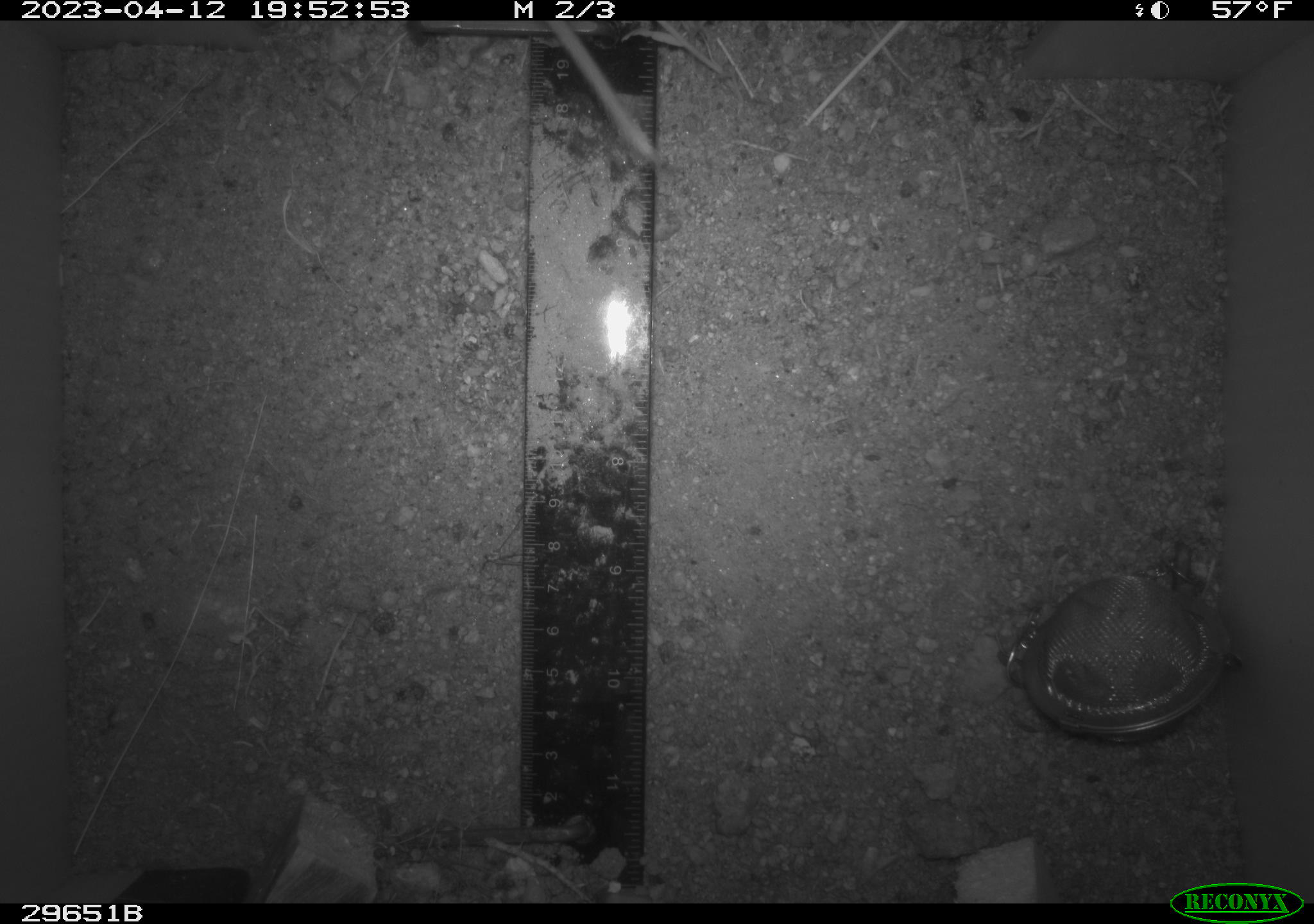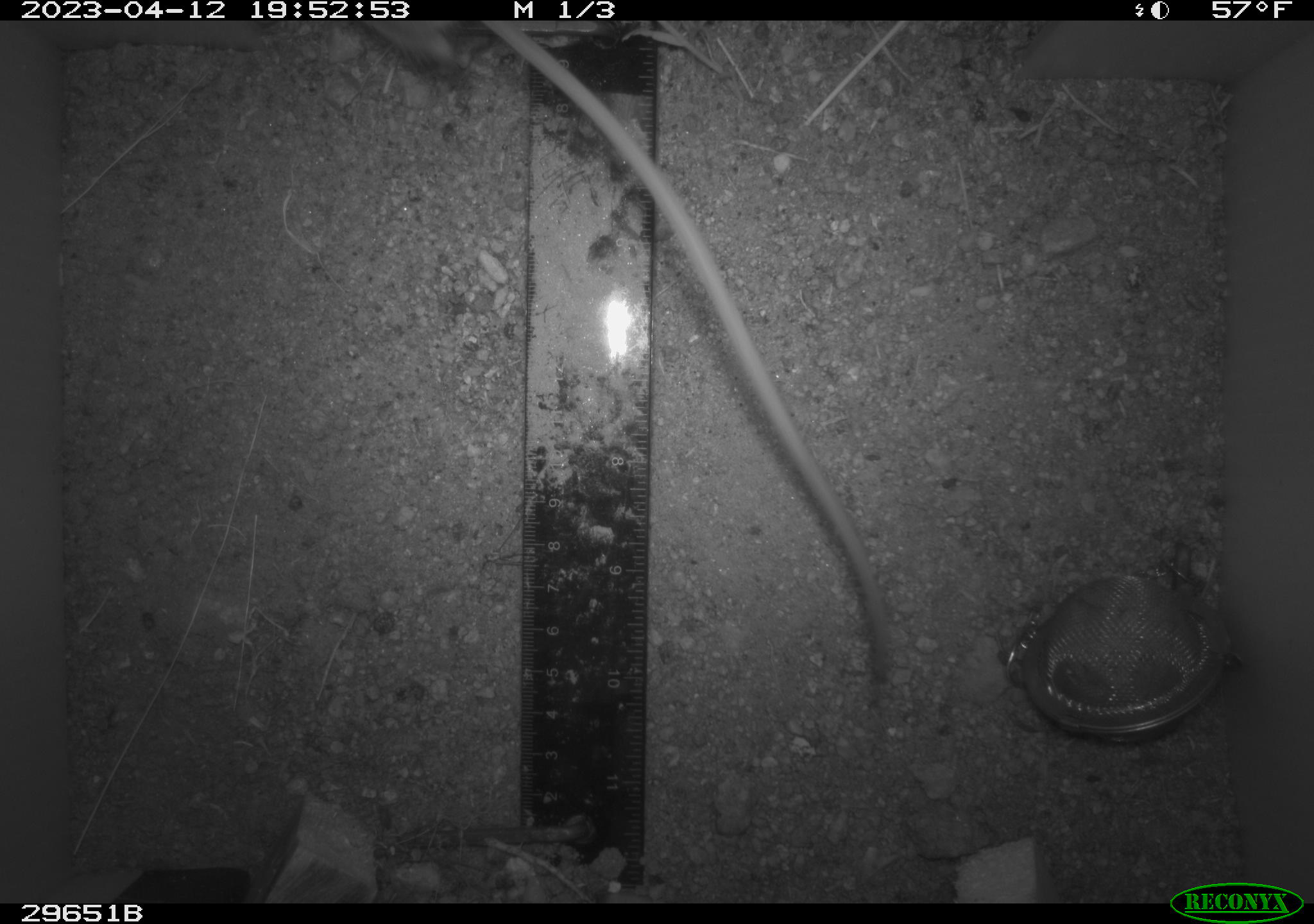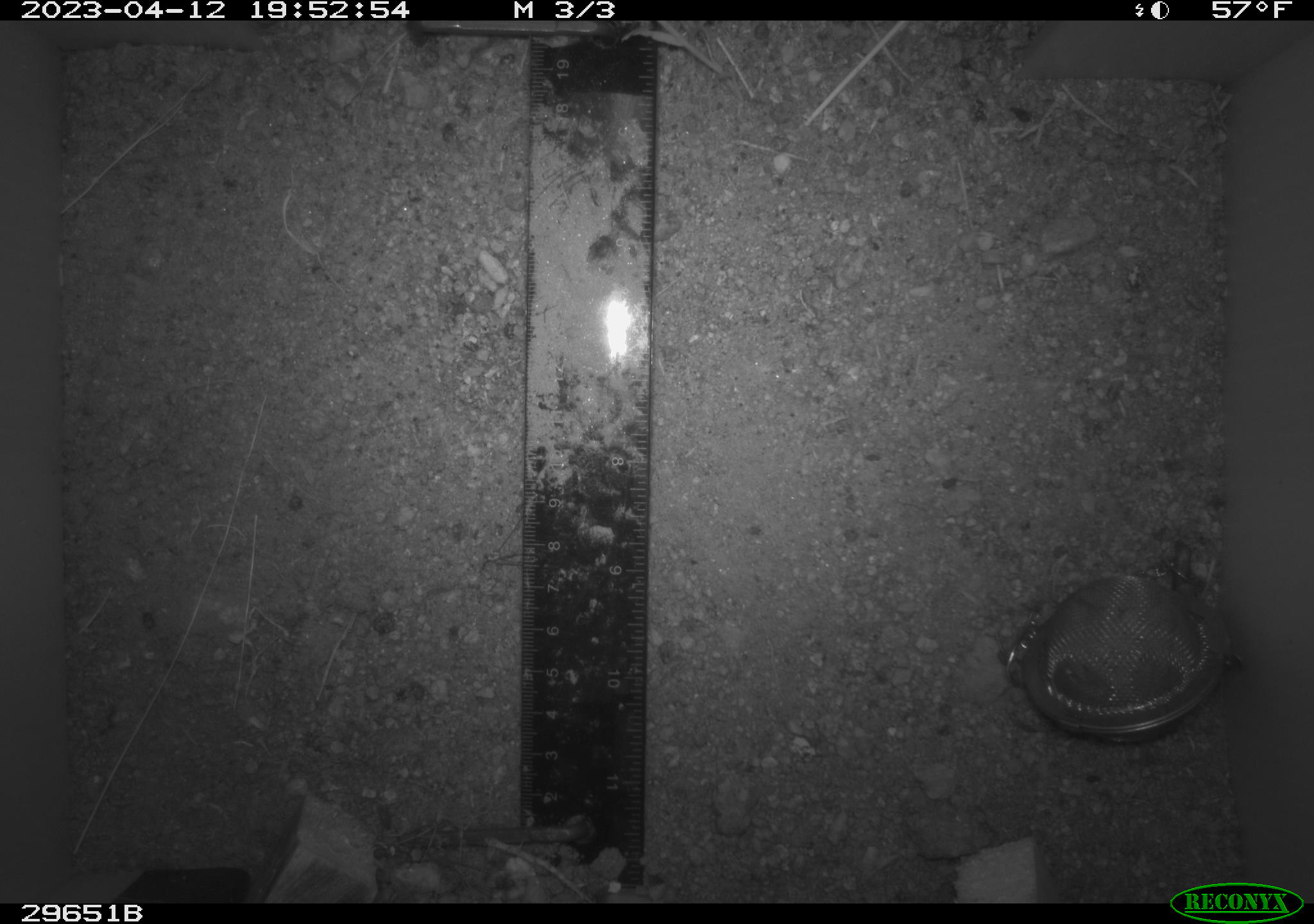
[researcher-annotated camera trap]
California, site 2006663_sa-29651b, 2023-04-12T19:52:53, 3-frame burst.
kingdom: Animalia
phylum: Chordata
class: Mammalia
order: Rodentia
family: Cricetidae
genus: Peromyscus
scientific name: Peromyscus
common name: deer mice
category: peromyscus species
Peromyscus species (deer mice) (Peromyscus).